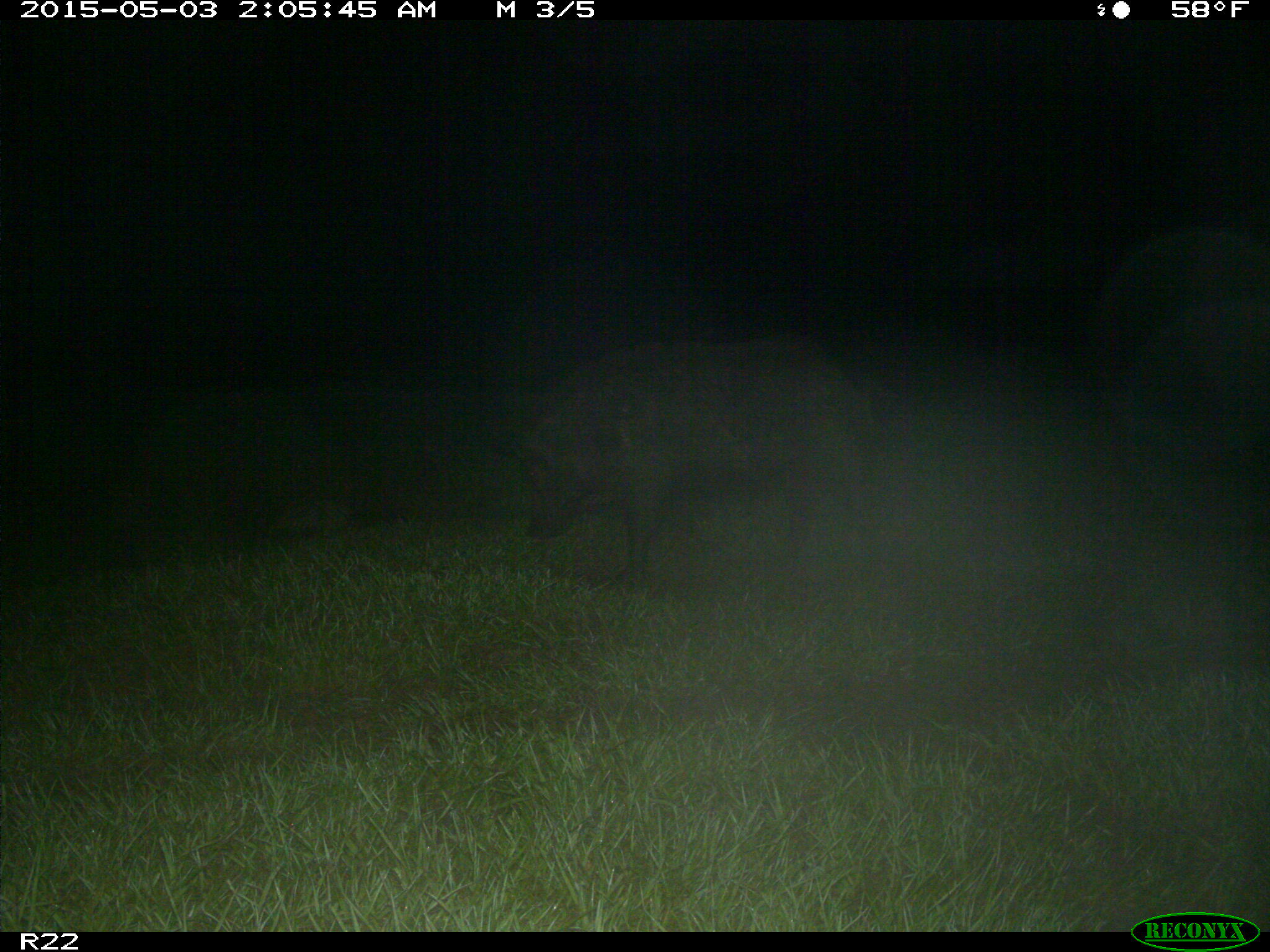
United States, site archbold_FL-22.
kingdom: Animalia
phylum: Chordata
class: Mammalia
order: Artiodactyla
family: Suidae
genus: Sus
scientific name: Sus scrofa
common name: wild boar